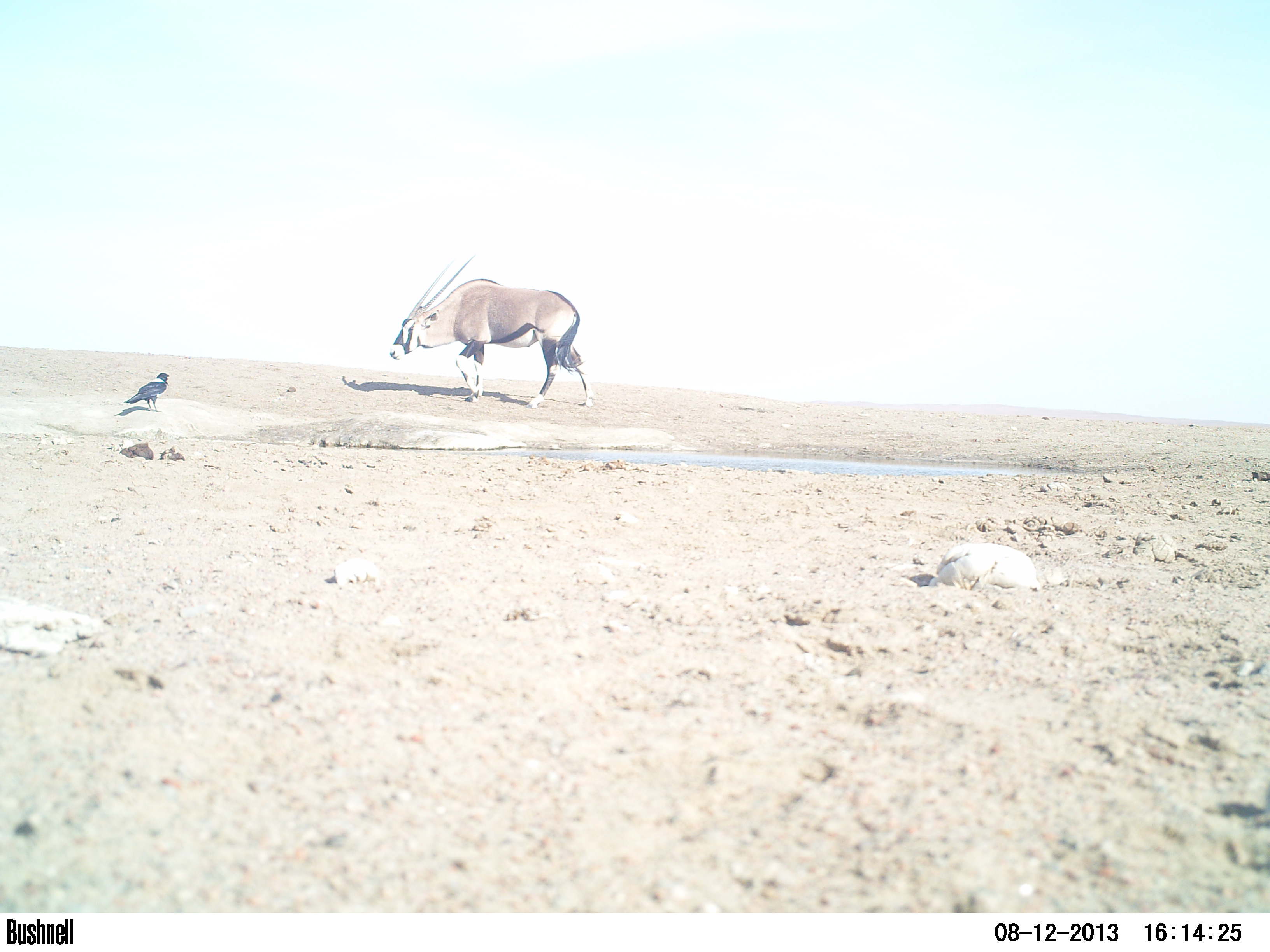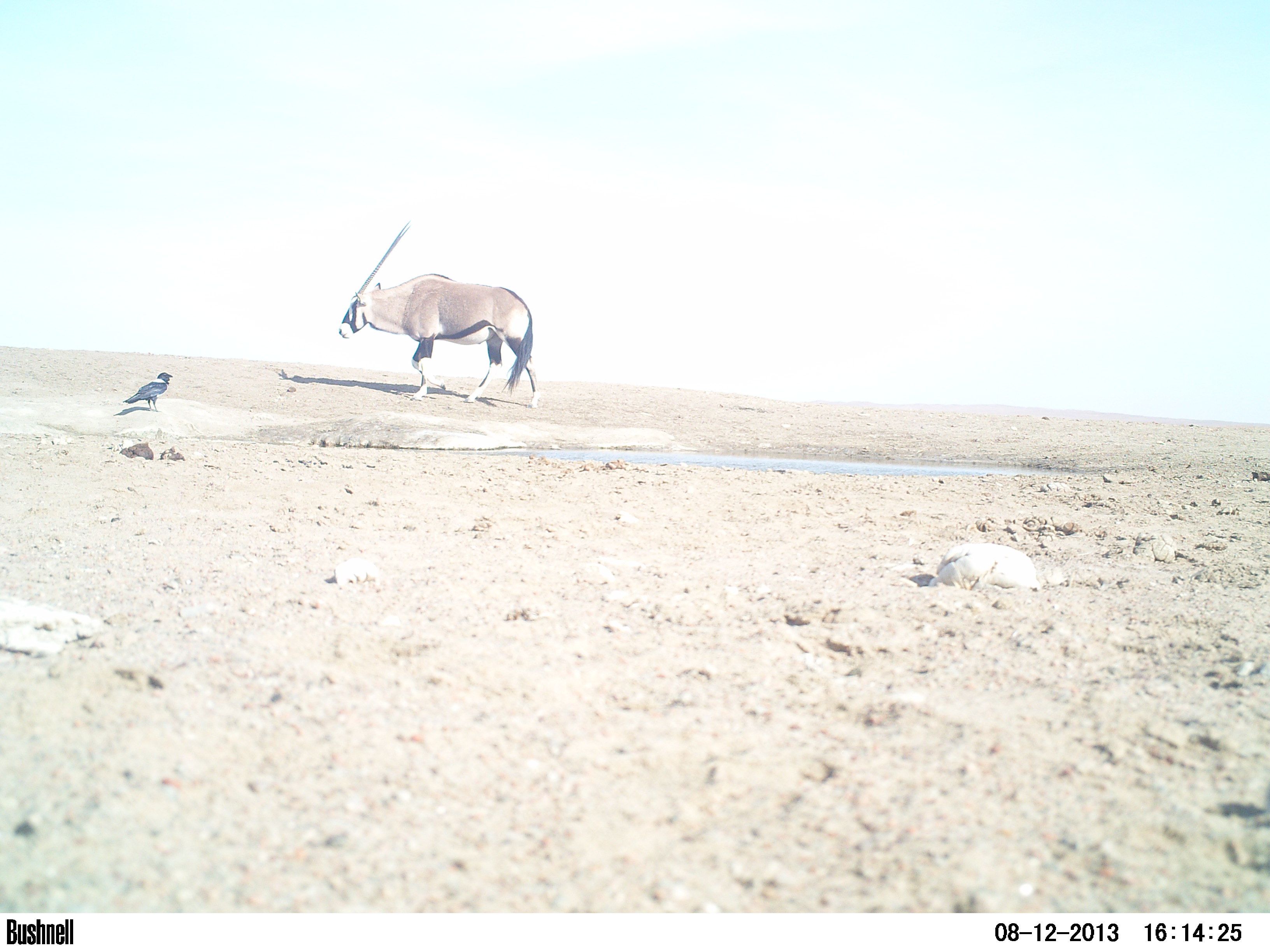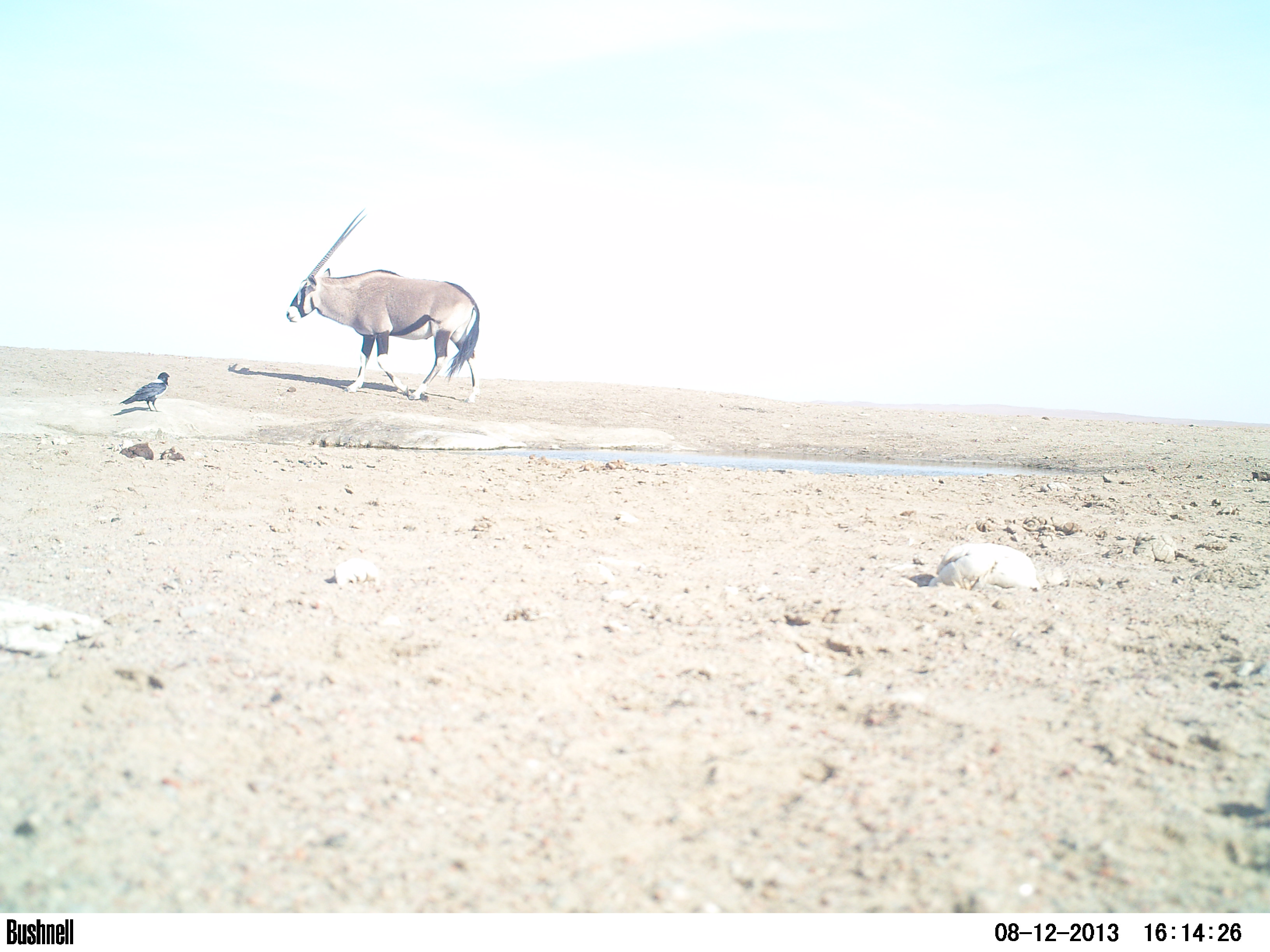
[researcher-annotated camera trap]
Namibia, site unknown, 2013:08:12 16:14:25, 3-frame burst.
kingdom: Animalia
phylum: Chordata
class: Mammalia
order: Artiodactyla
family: Bovidae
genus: Oryx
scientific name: Oryx gazella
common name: gemsbok